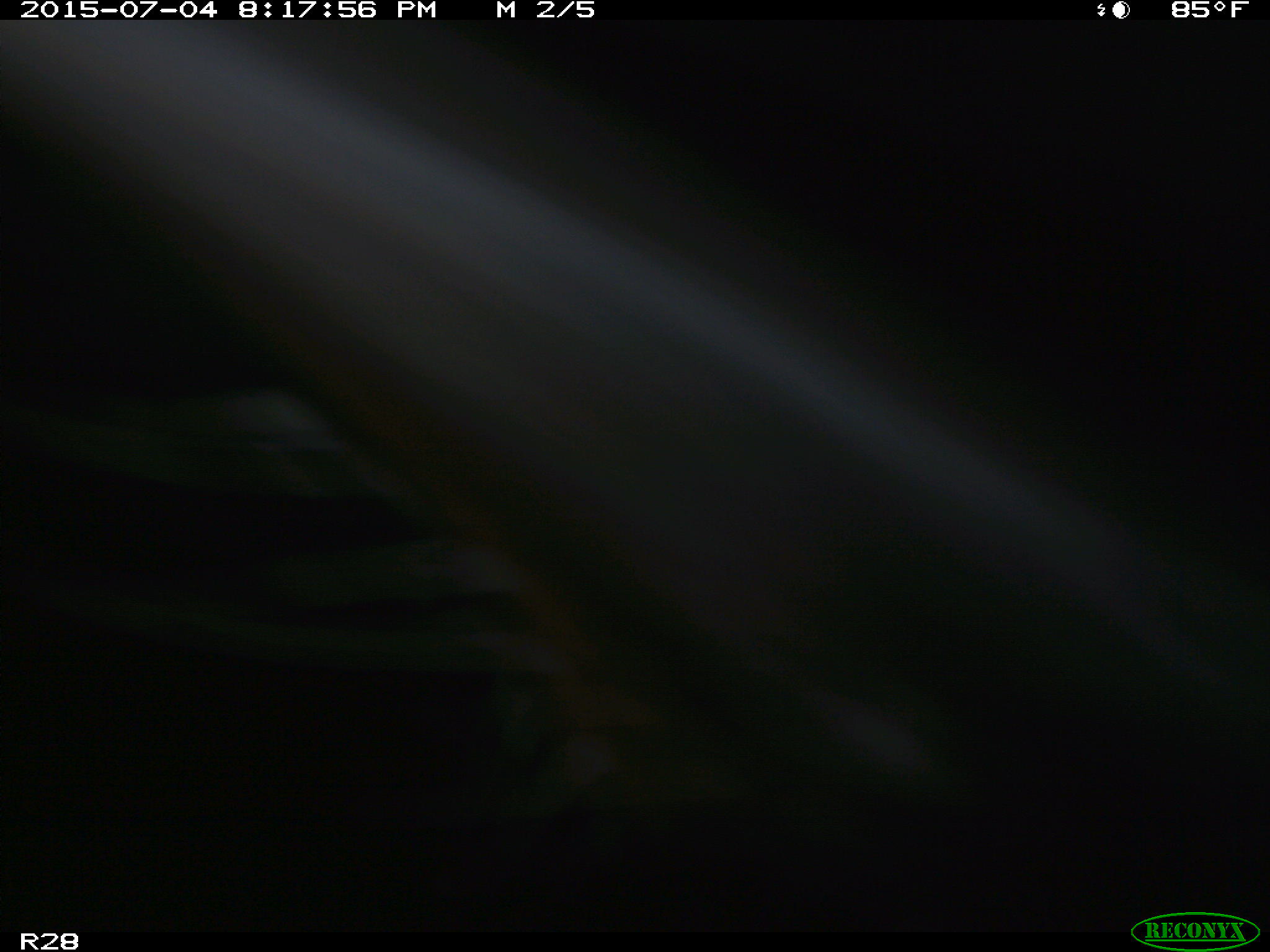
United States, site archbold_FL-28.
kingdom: Animalia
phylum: Chordata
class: Mammalia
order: Artiodactyla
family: Bovidae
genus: Bos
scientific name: Bos taurus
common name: domestic cow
Bos taurus (domestic cow).